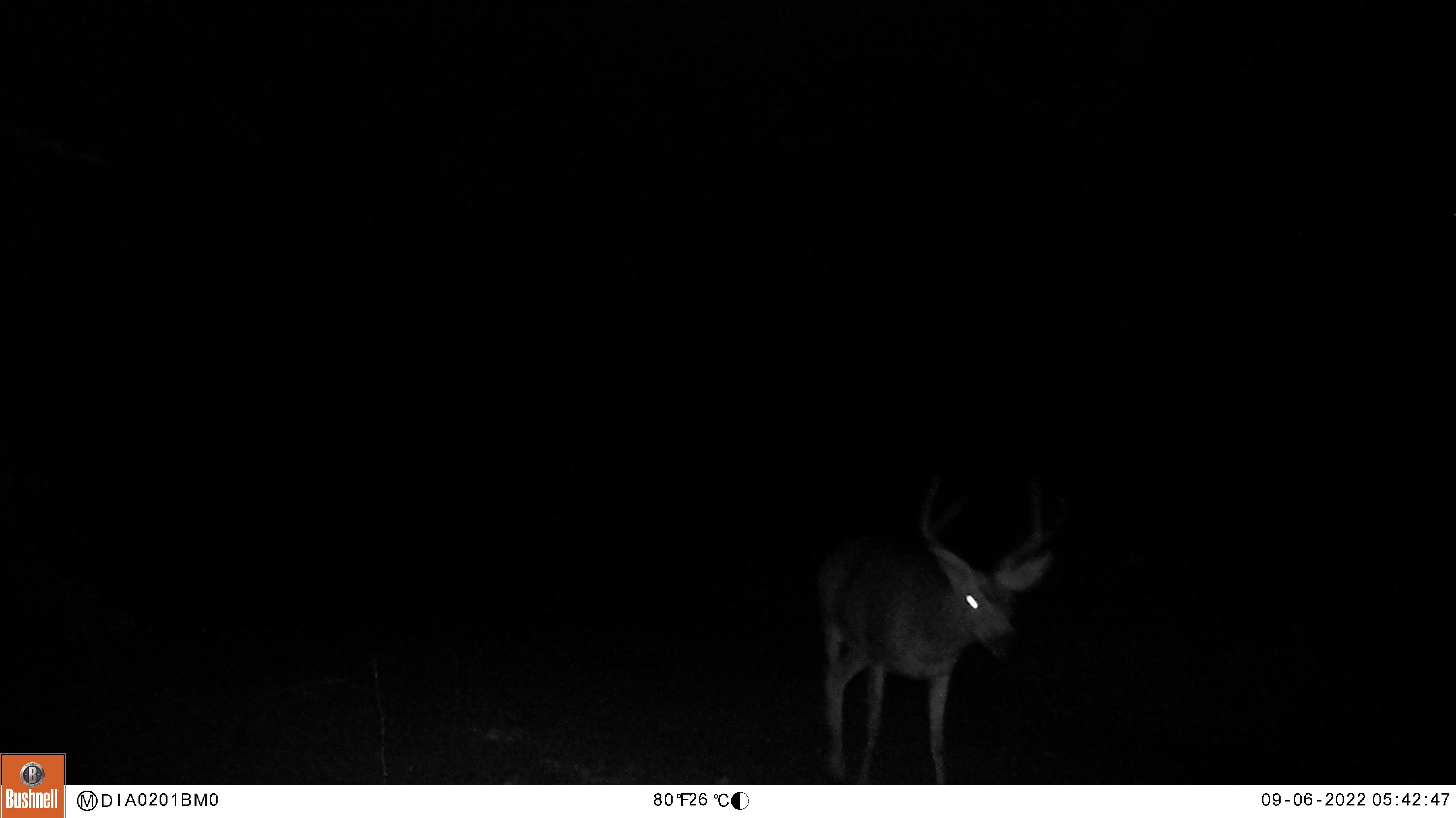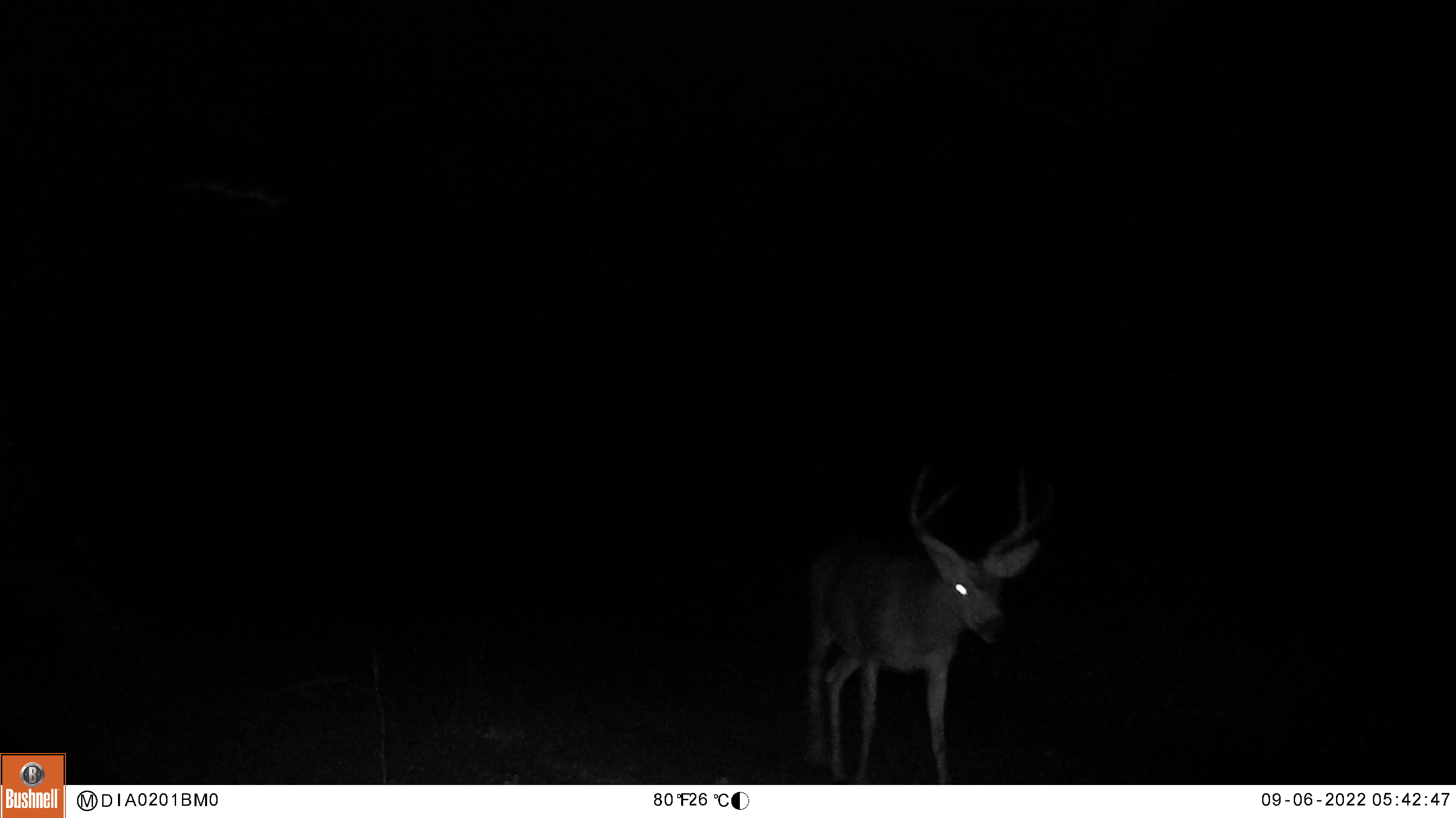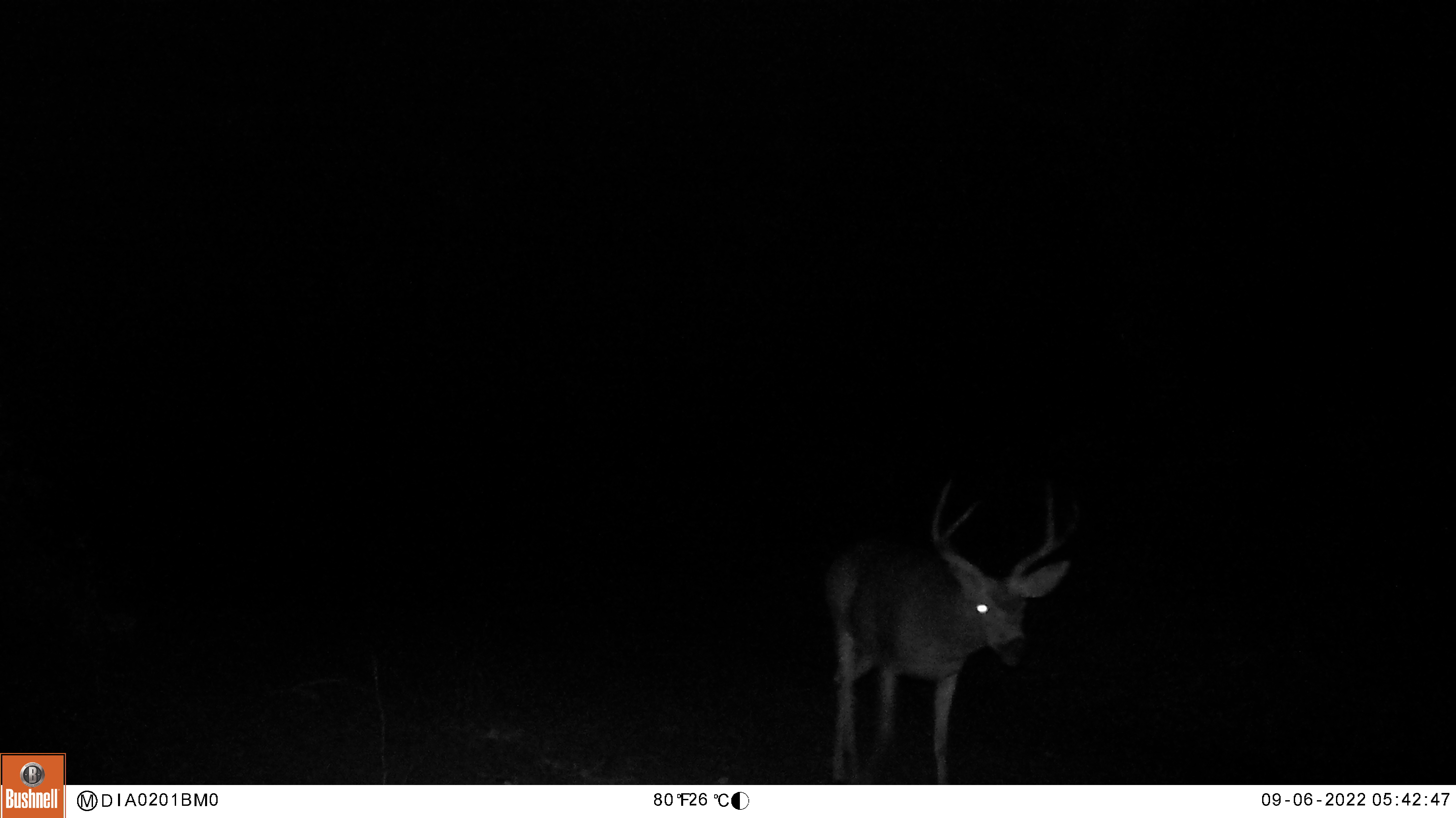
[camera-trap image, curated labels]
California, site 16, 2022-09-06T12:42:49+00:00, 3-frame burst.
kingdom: Animalia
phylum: Chordata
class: Mammalia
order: Artiodactyla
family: Cervidae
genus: Odocoileus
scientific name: Odocoileus hemionus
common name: mule deer